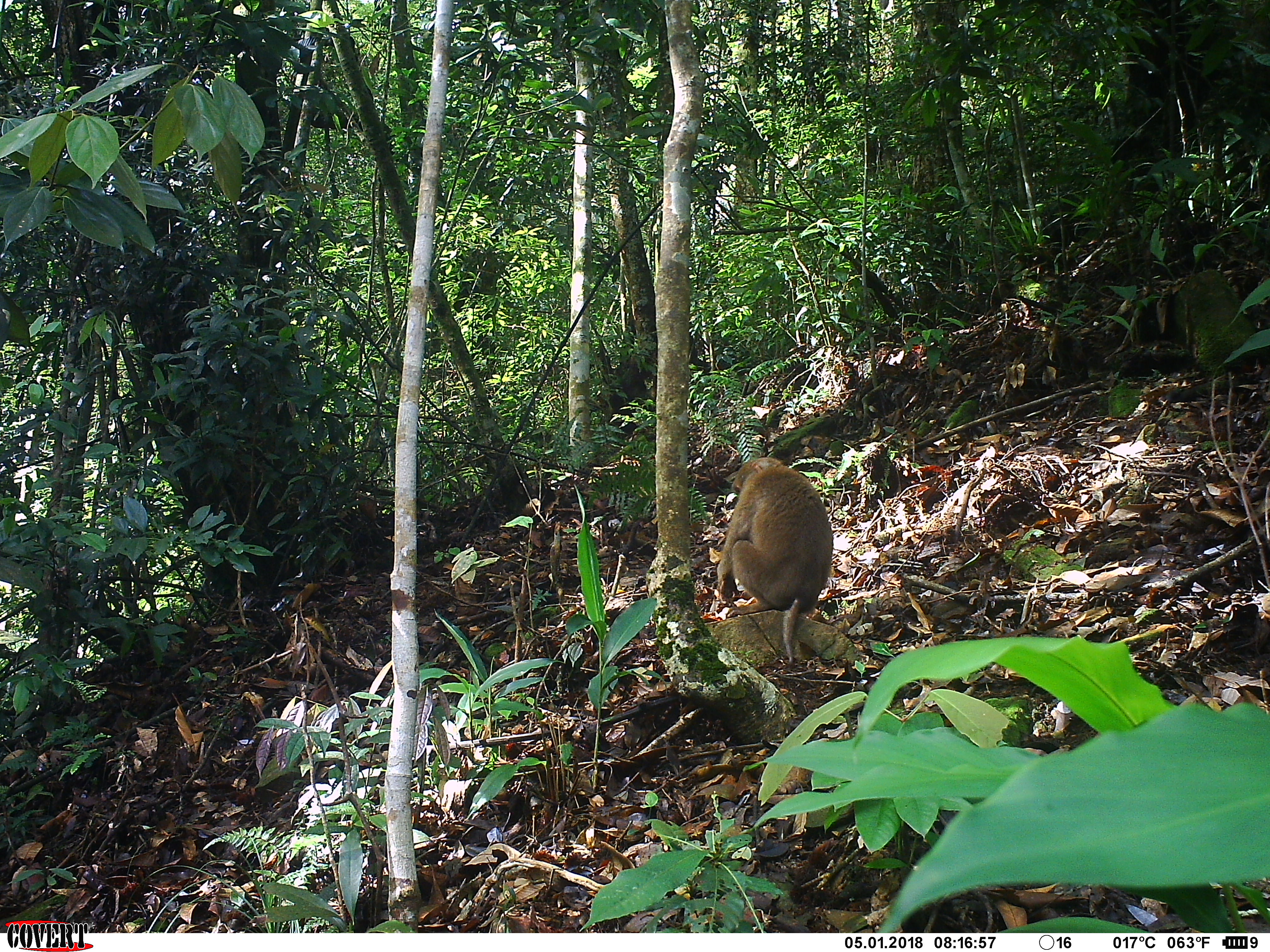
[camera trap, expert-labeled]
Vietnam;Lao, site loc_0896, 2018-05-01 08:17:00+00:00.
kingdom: Animalia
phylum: Chordata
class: Mammalia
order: Primates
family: Cercopithecidae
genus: Macaca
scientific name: Macaca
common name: macaque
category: unidentified macaque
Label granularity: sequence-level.